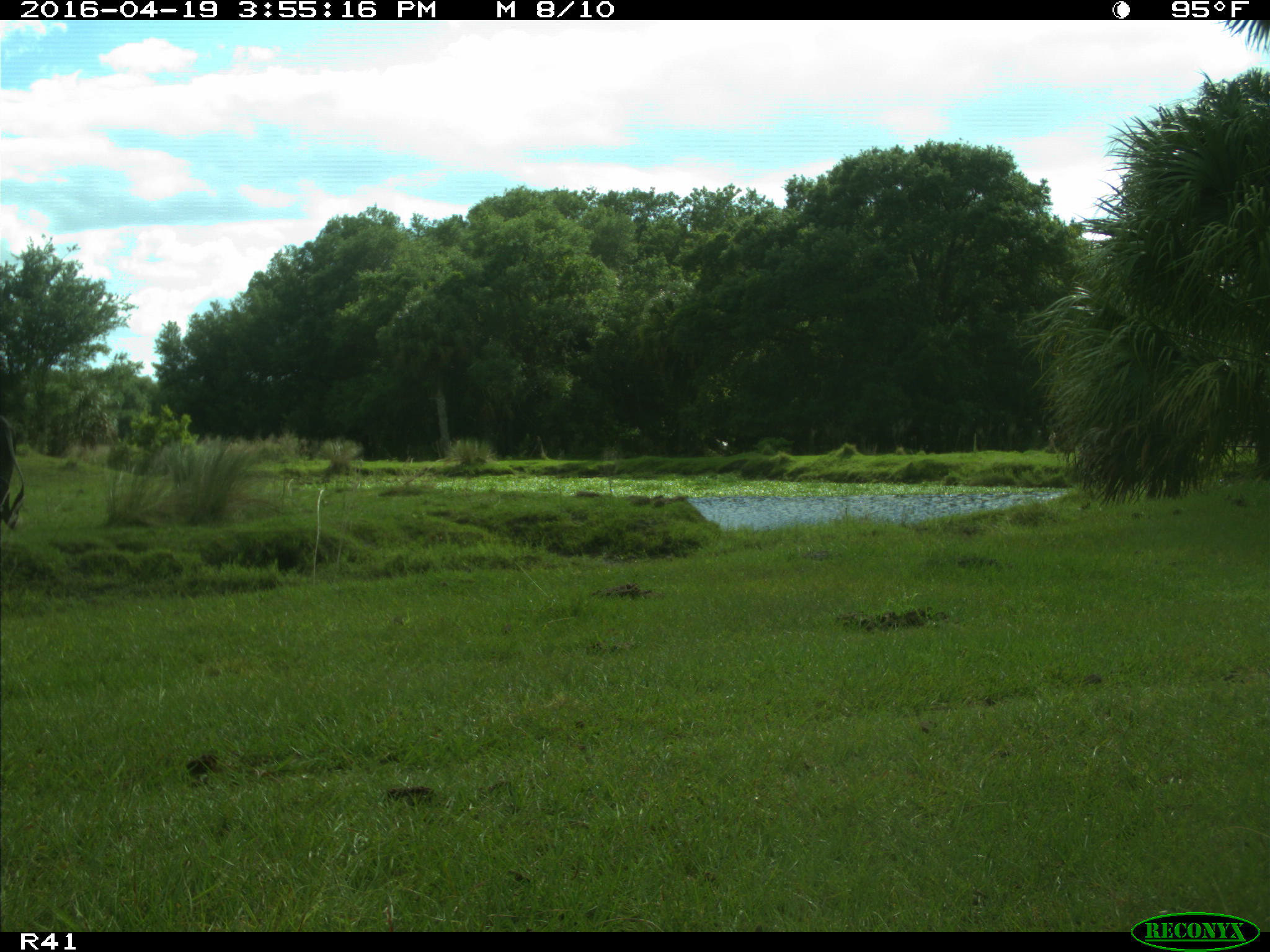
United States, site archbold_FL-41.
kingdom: Animalia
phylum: Chordata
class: Mammalia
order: Artiodactyla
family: Bovidae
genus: Bos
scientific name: Bos taurus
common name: domestic cow